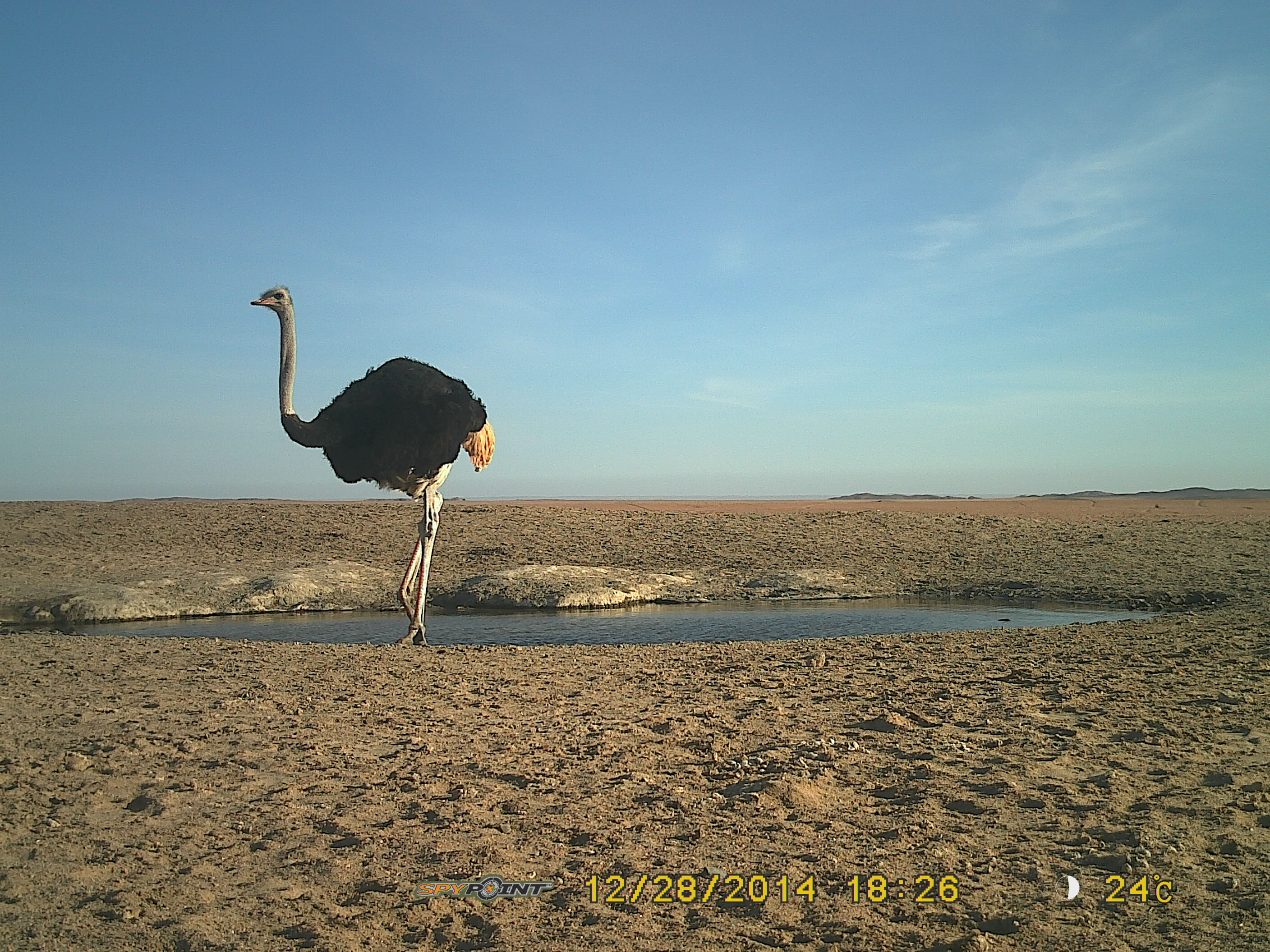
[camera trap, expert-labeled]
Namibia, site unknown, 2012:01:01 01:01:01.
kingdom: Animalia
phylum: Chordata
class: Aves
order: Struthioniformes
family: Struthionidae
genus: Struthio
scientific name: Struthio camelus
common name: common ostrich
Struthio camelus (common ostrich).